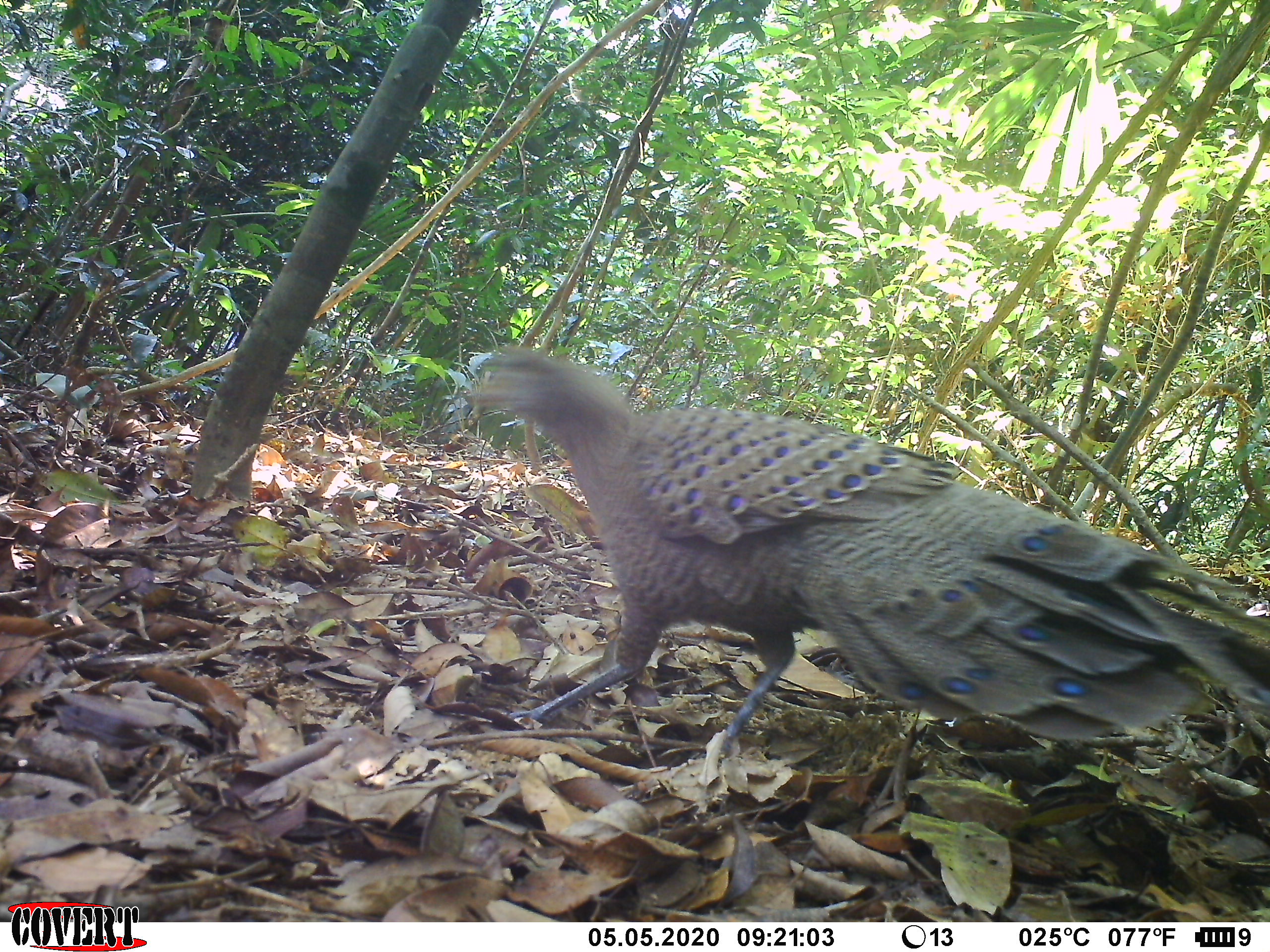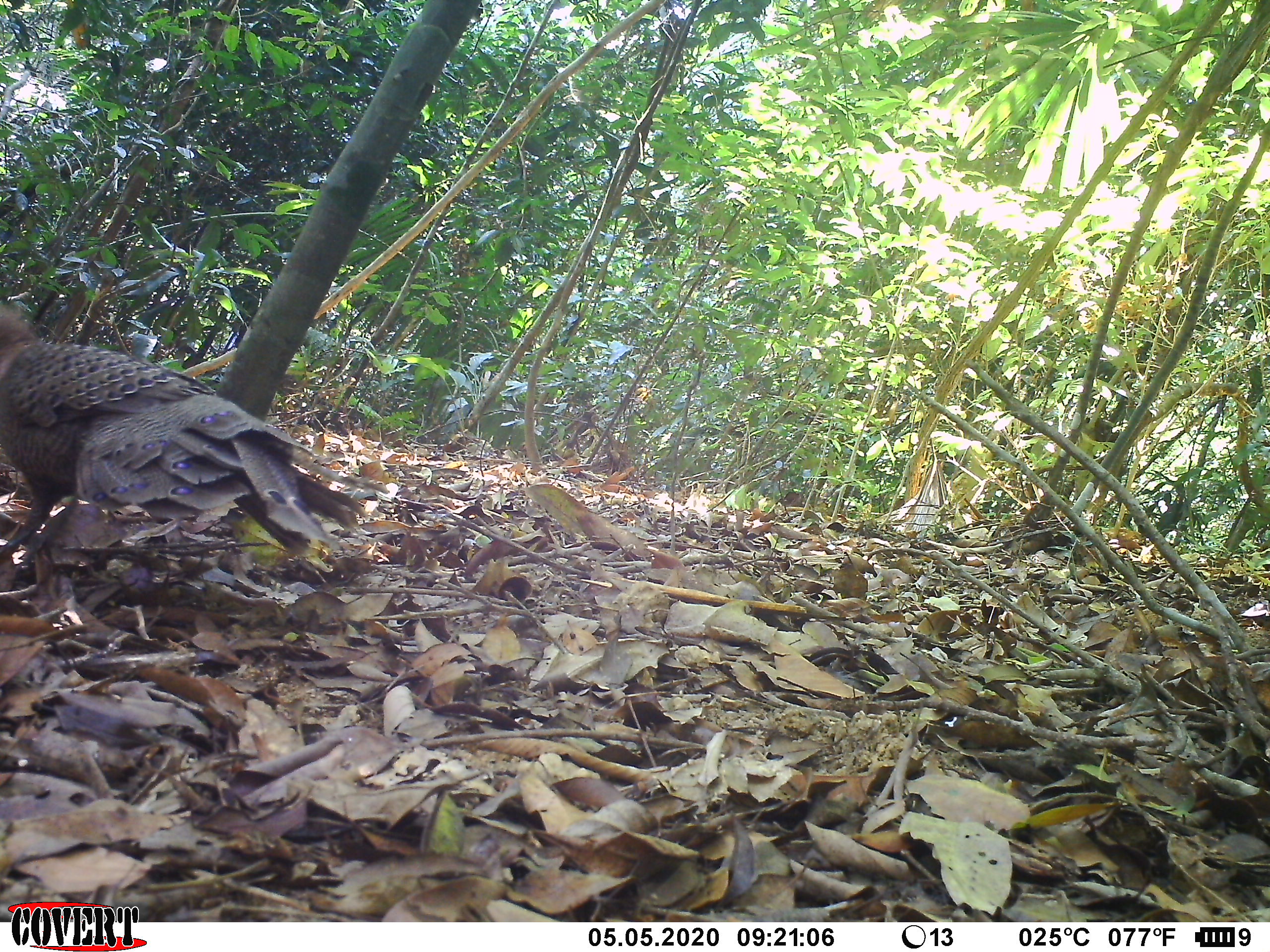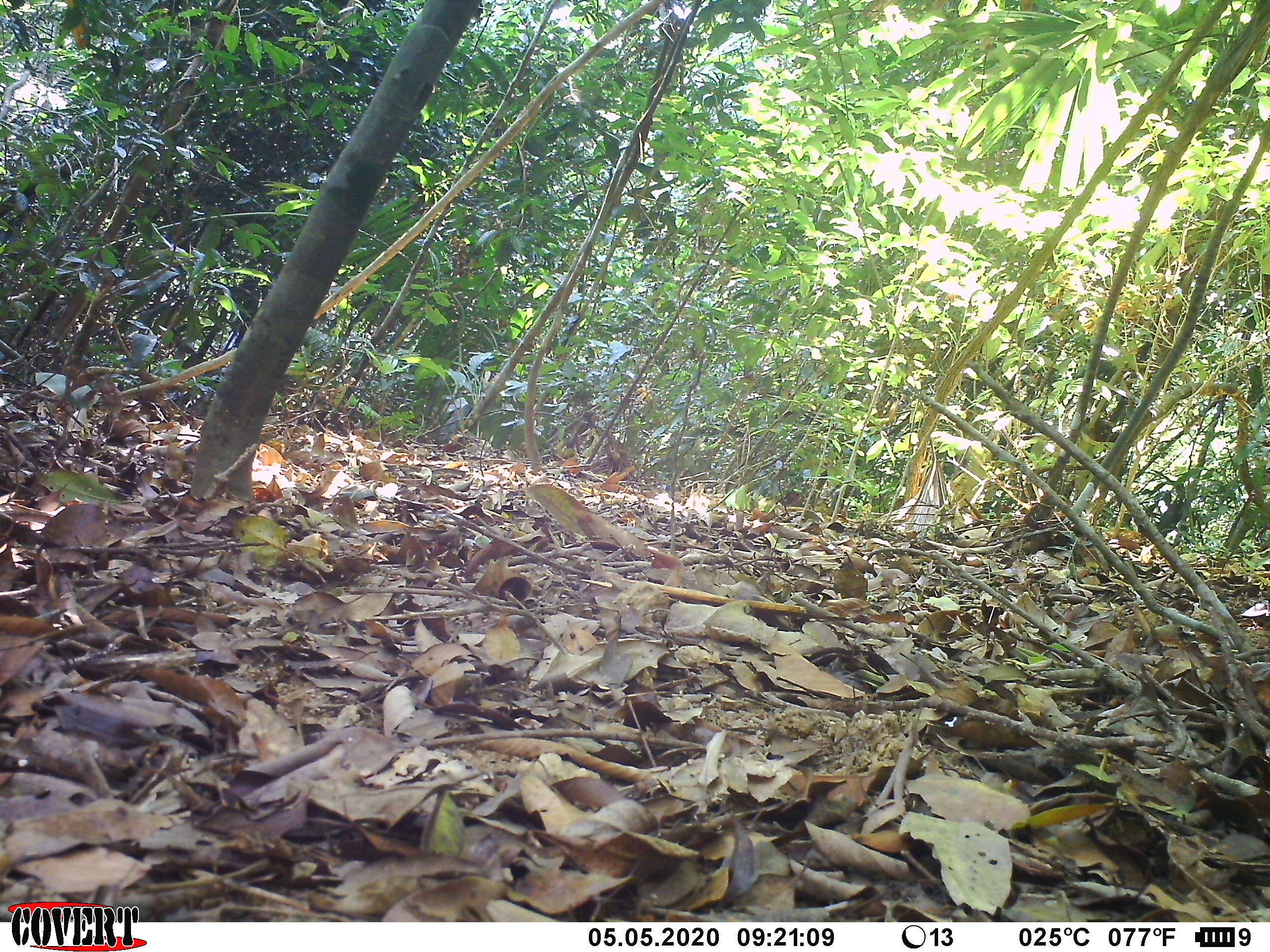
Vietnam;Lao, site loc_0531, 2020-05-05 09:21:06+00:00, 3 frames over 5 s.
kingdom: Animalia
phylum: Chordata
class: Aves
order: Galliformes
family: Phasianidae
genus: Polyplectron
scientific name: Polyplectron bicalcaratum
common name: gray peacock-pheasant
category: grey peacock pheasant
Grey peacock pheasant (gray peacock-pheasant) (Polyplectron bicalcaratum). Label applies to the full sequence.